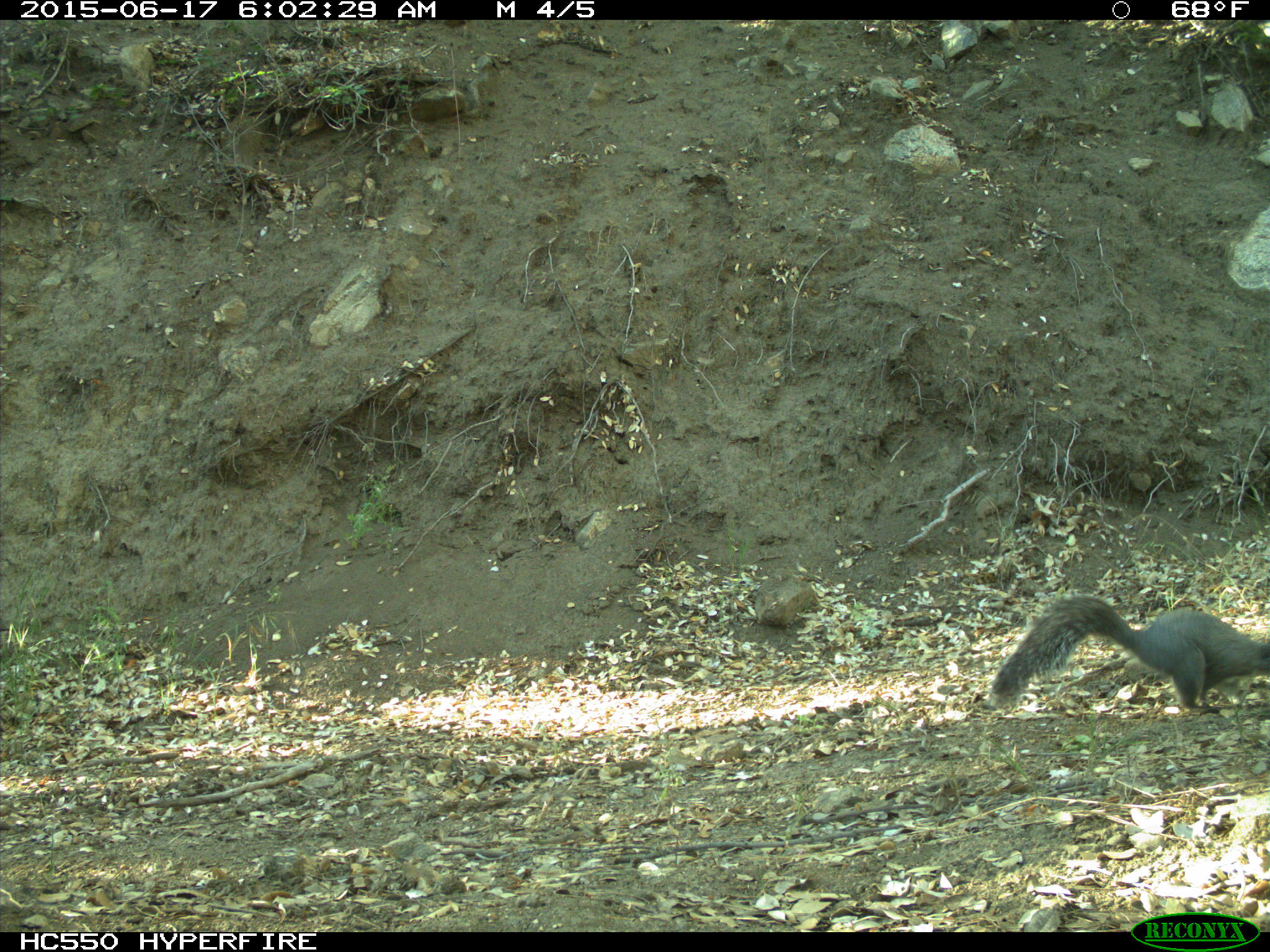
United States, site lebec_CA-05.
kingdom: Animalia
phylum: Chordata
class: Mammalia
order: Rodentia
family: Sciuridae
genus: Sciurus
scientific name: Sciurus carolinensis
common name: eastern gray squirrel